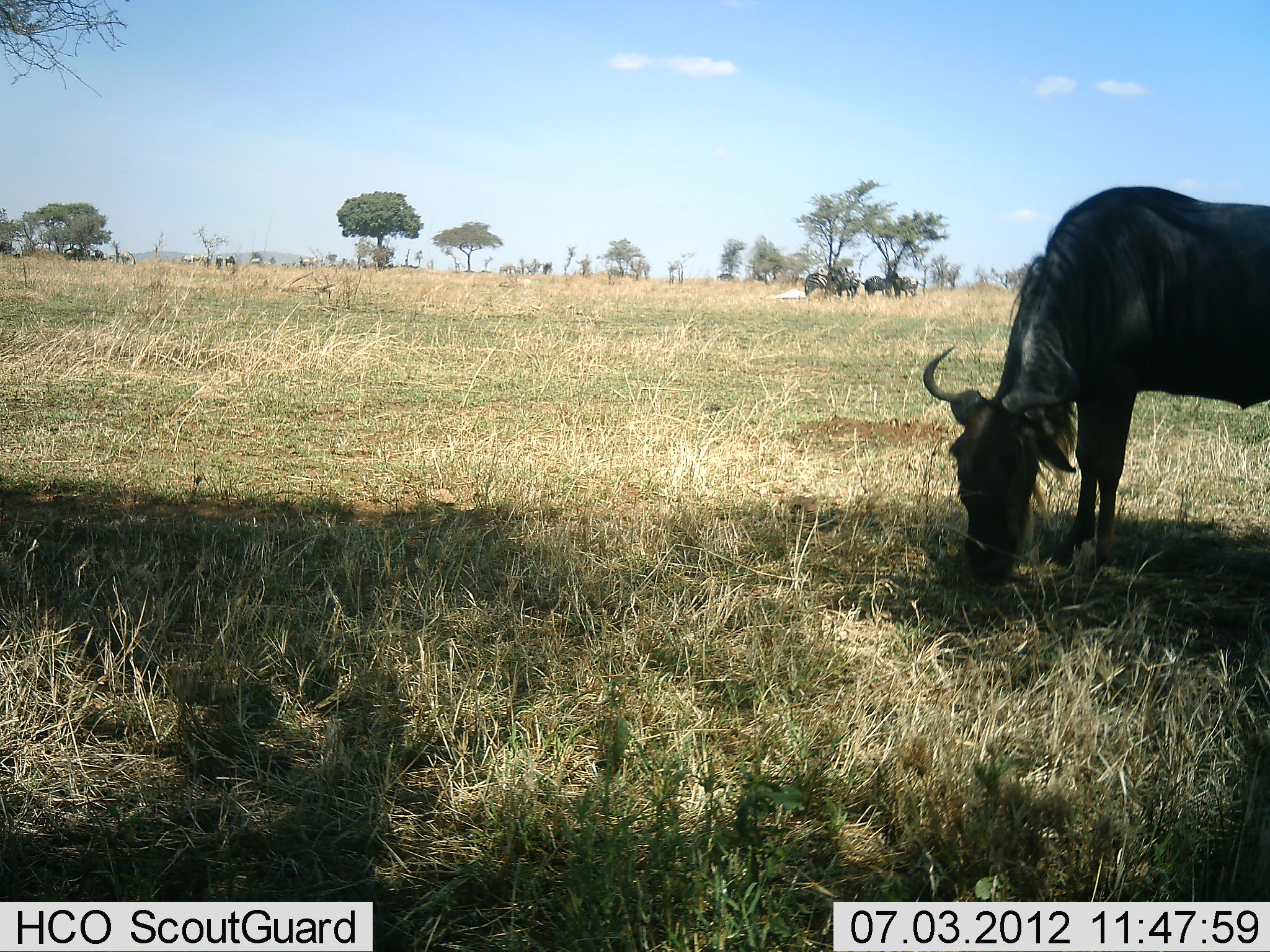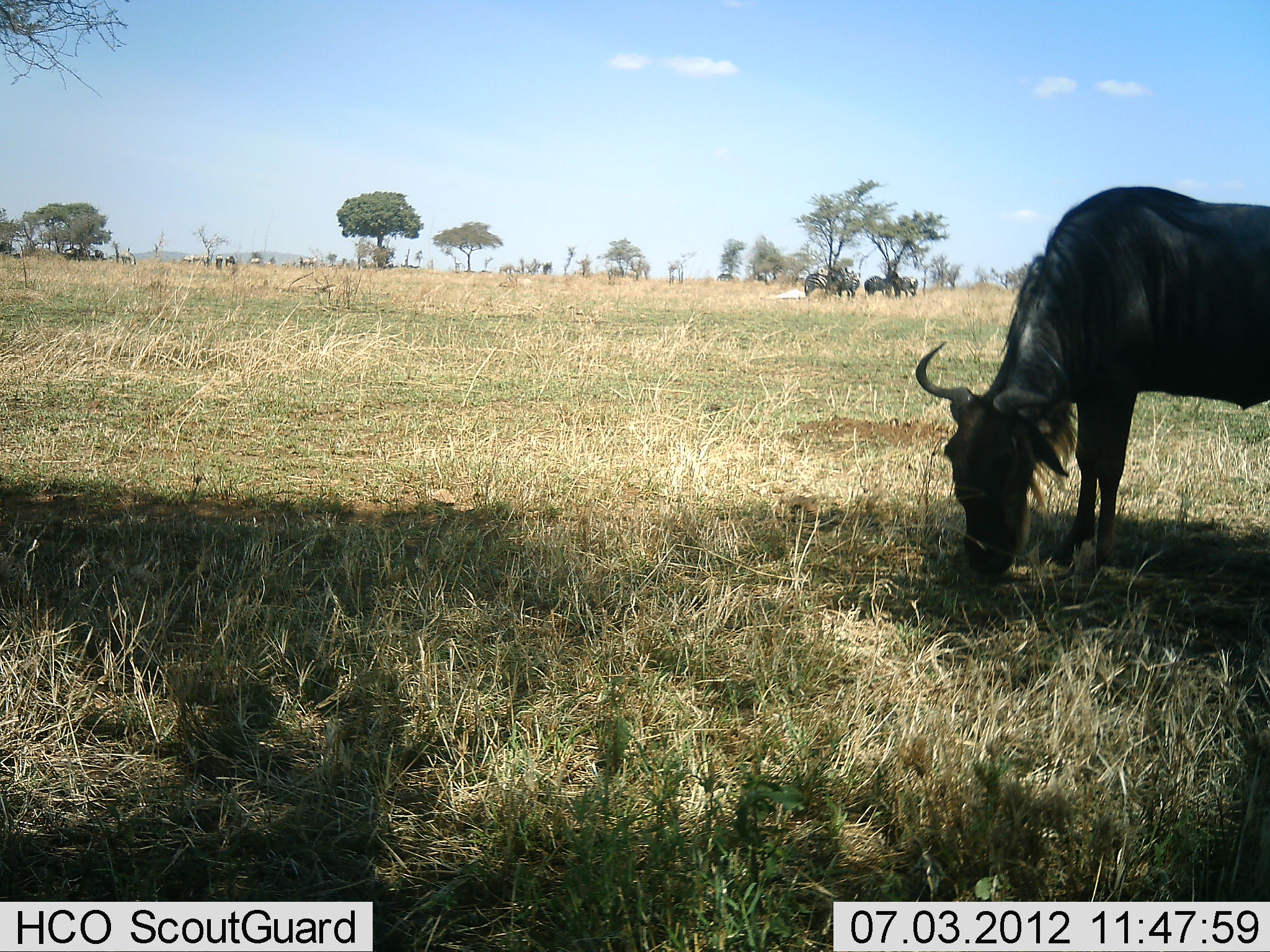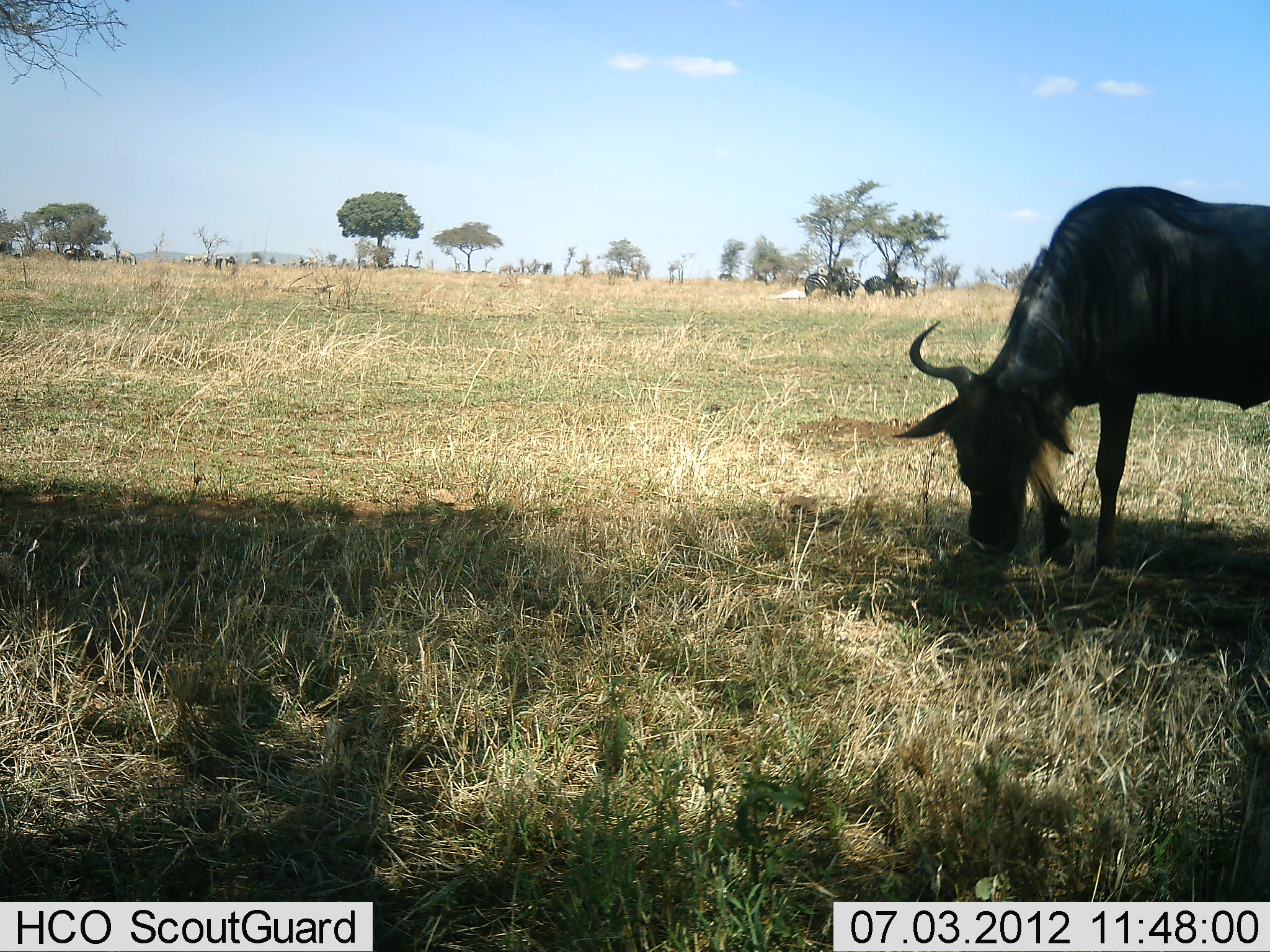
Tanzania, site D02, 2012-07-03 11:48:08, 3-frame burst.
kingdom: Animalia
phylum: Chordata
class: Mammalia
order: Artiodactyla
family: Bovidae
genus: Connochaetes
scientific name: Connochaetes taurinus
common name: blue wildebeest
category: wildebeest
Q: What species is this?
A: Wildebeest (blue wildebeest) (Connochaetes taurinus).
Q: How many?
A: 5.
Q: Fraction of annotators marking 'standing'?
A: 50%.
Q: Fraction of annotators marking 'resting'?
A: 10%.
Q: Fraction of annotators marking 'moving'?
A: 0%.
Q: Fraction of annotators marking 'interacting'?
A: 0%.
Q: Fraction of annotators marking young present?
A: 0%.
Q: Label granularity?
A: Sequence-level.